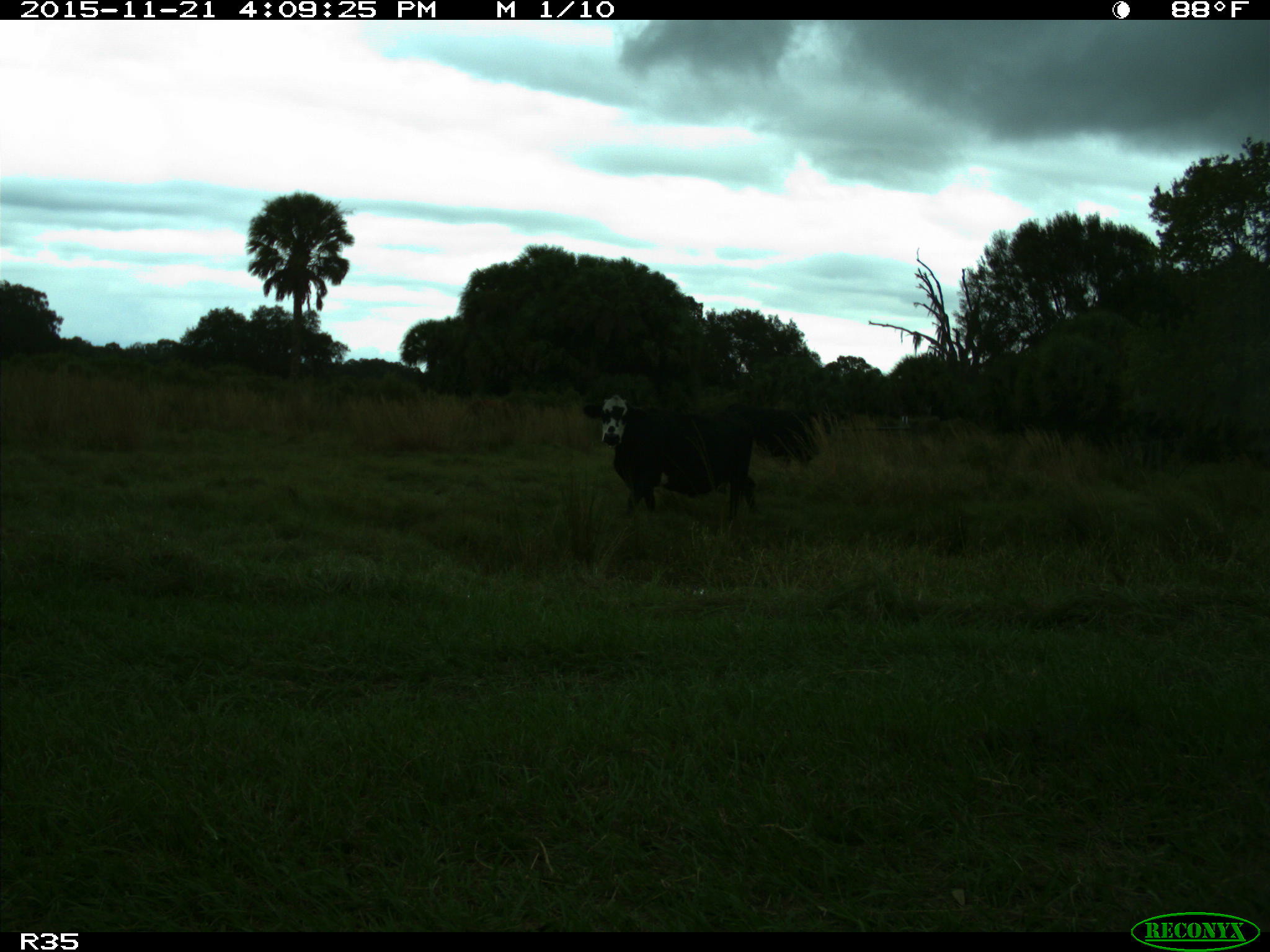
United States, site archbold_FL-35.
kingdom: Animalia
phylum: Chordata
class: Mammalia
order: Artiodactyla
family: Bovidae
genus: Bos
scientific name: Bos taurus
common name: domestic cow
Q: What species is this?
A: Bos taurus (domestic cow).